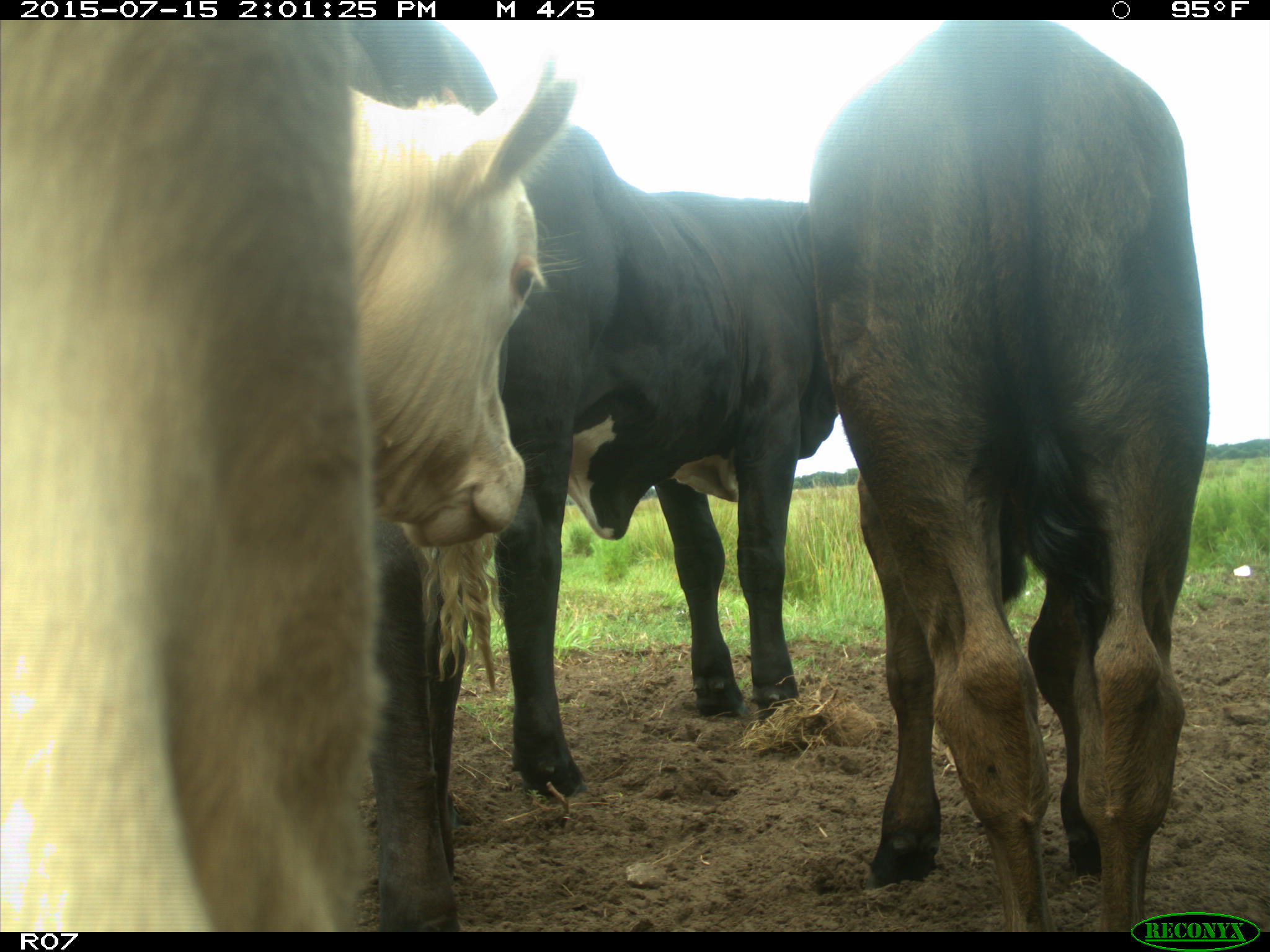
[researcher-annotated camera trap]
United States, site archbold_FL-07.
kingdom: Animalia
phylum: Chordata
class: Mammalia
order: Artiodactyla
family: Bovidae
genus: Bos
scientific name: Bos taurus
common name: domestic cow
Bos taurus (domestic cow).